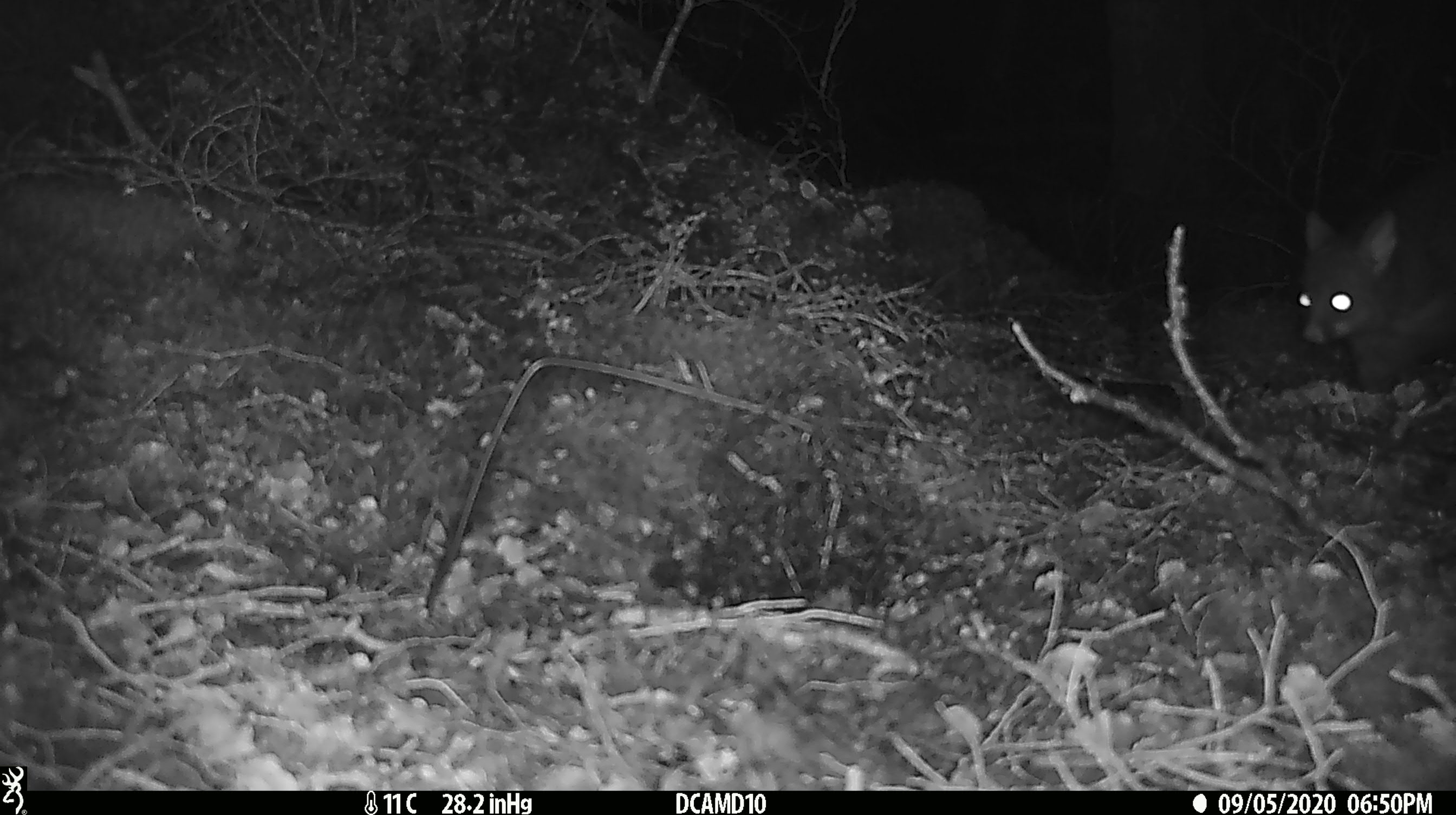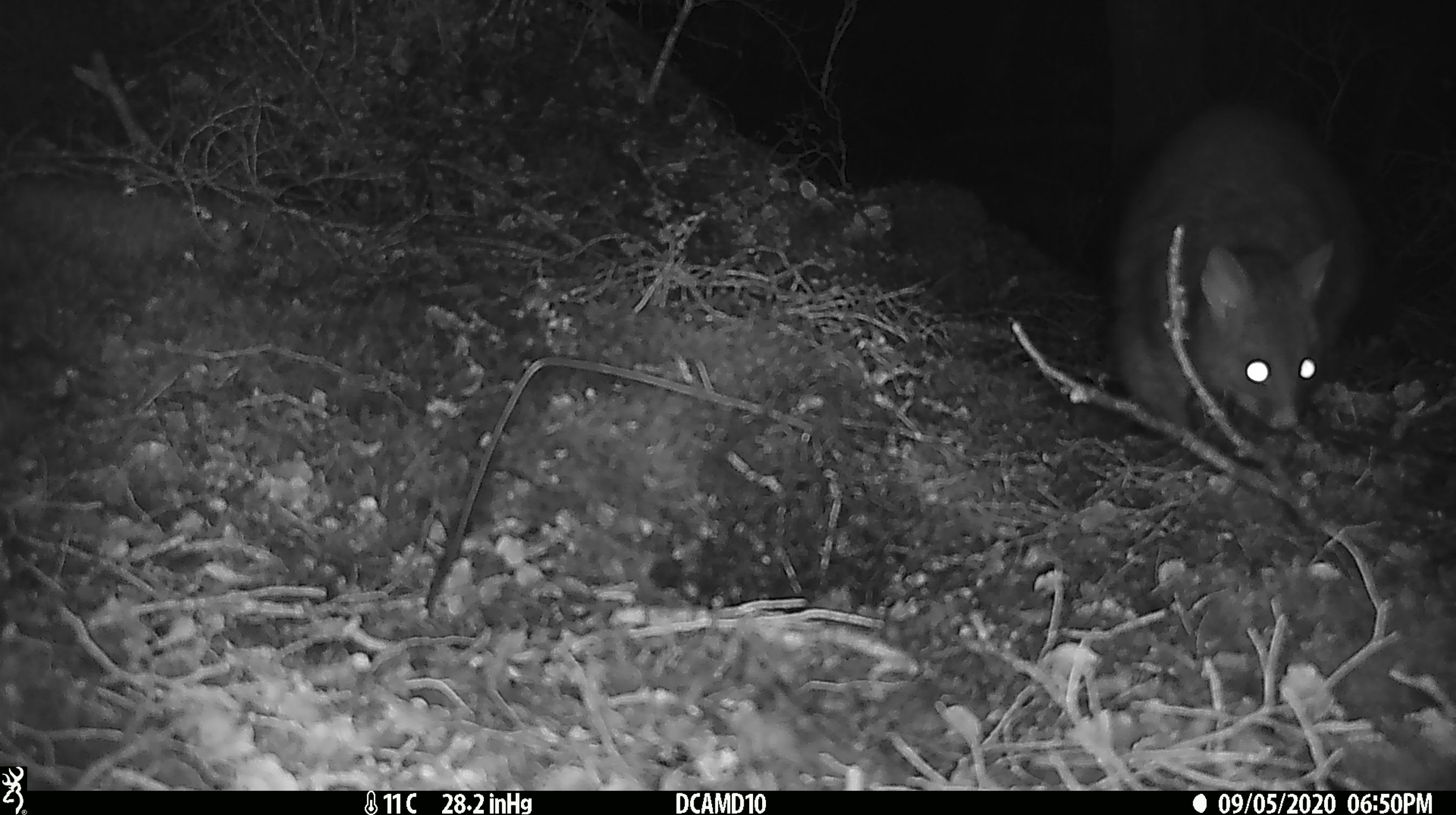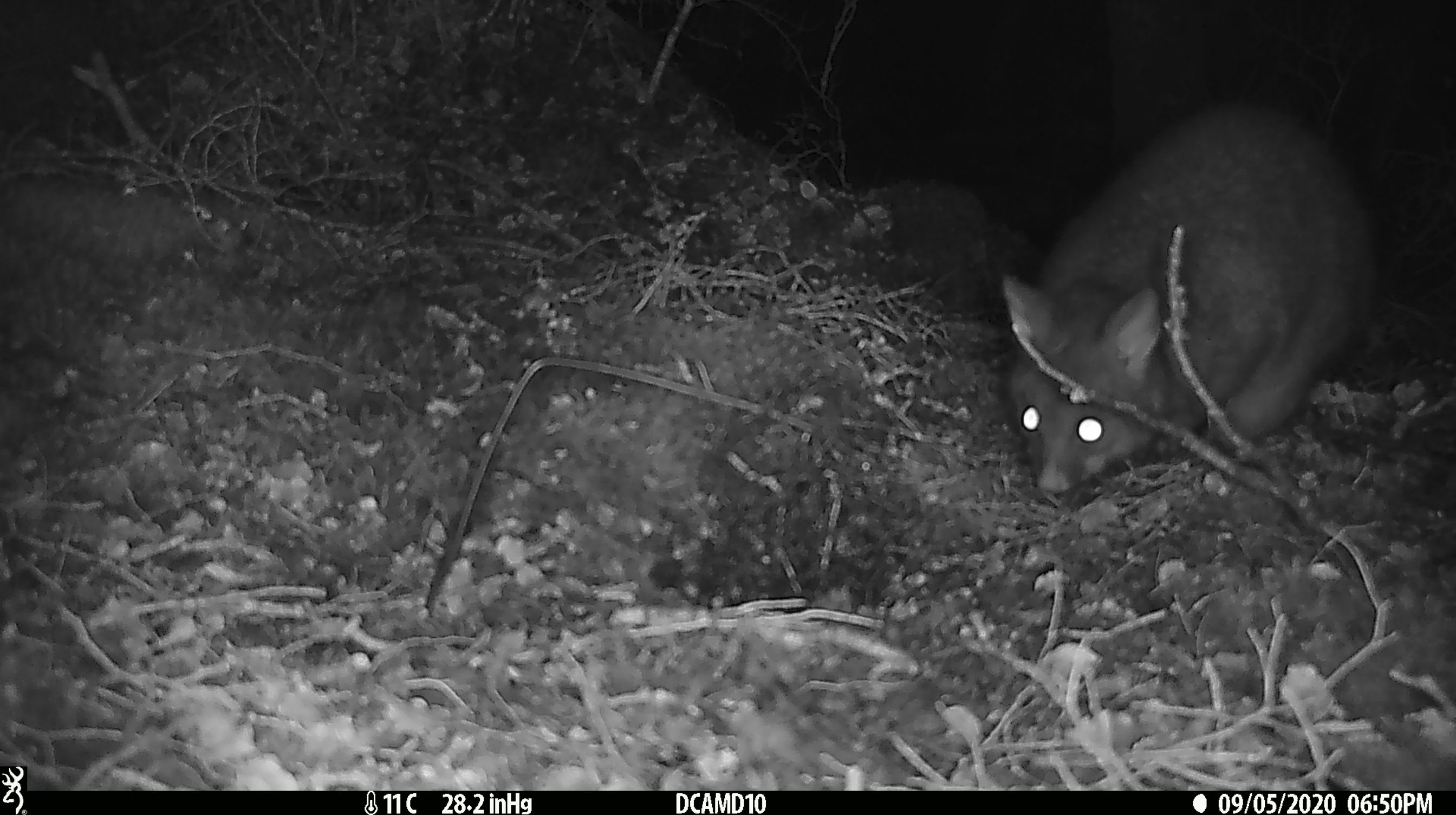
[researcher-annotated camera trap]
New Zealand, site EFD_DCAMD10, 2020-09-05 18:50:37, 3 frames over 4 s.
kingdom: Animalia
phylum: Chordata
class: Mammalia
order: Diprotodontia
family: Phalangeridae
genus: Trichosurus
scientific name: Trichosurus vulpecula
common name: common brushtail possum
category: possum